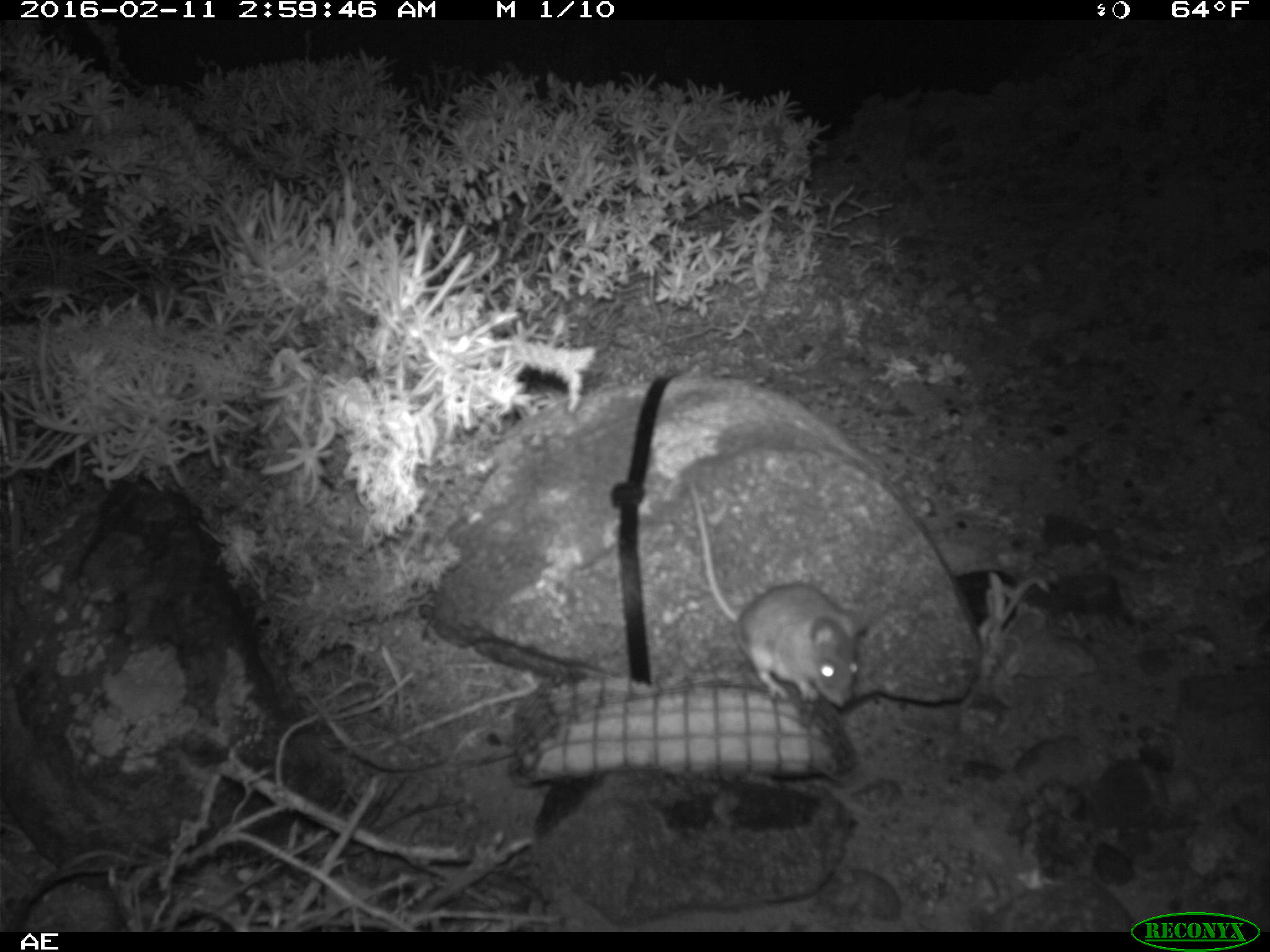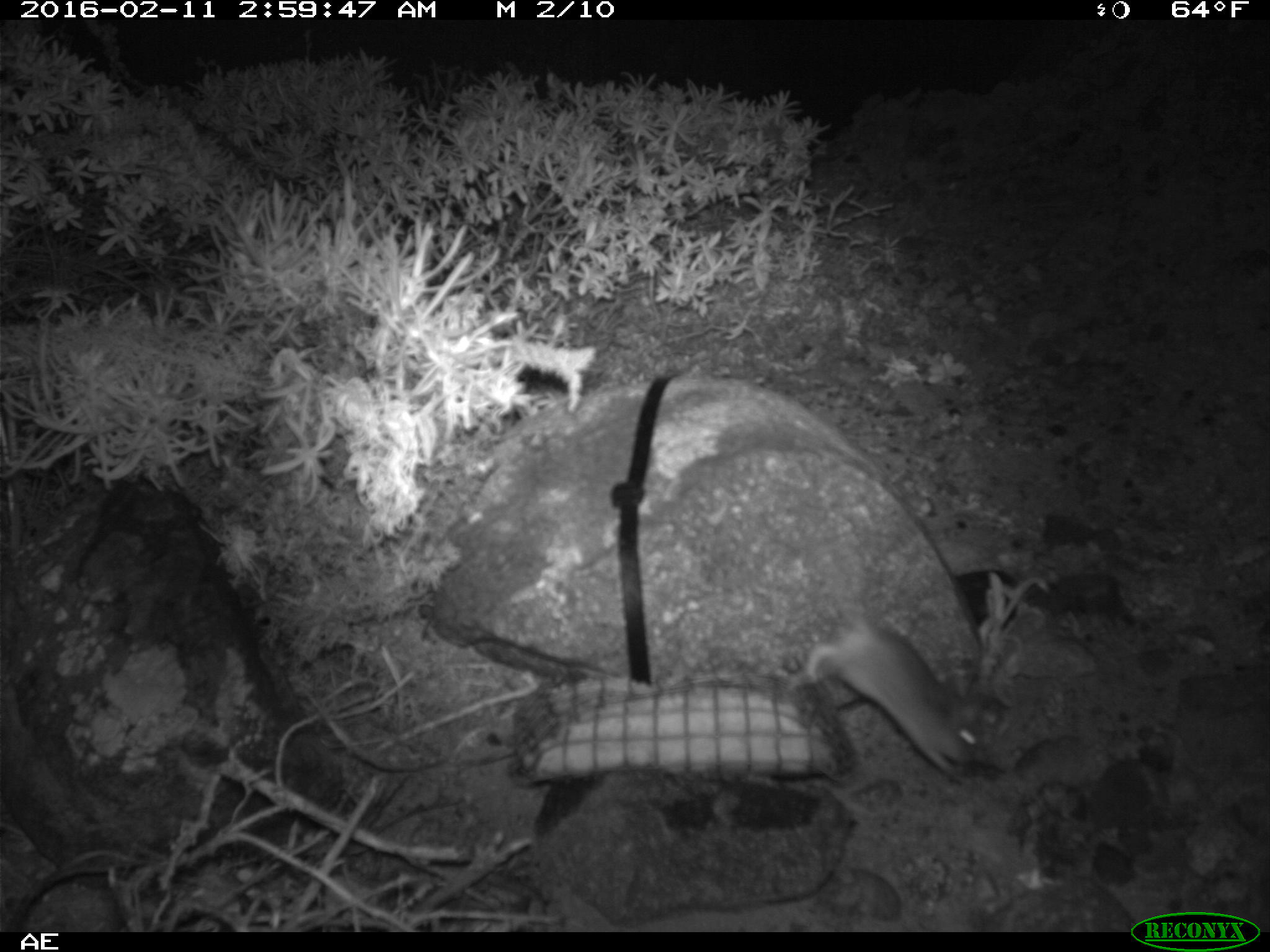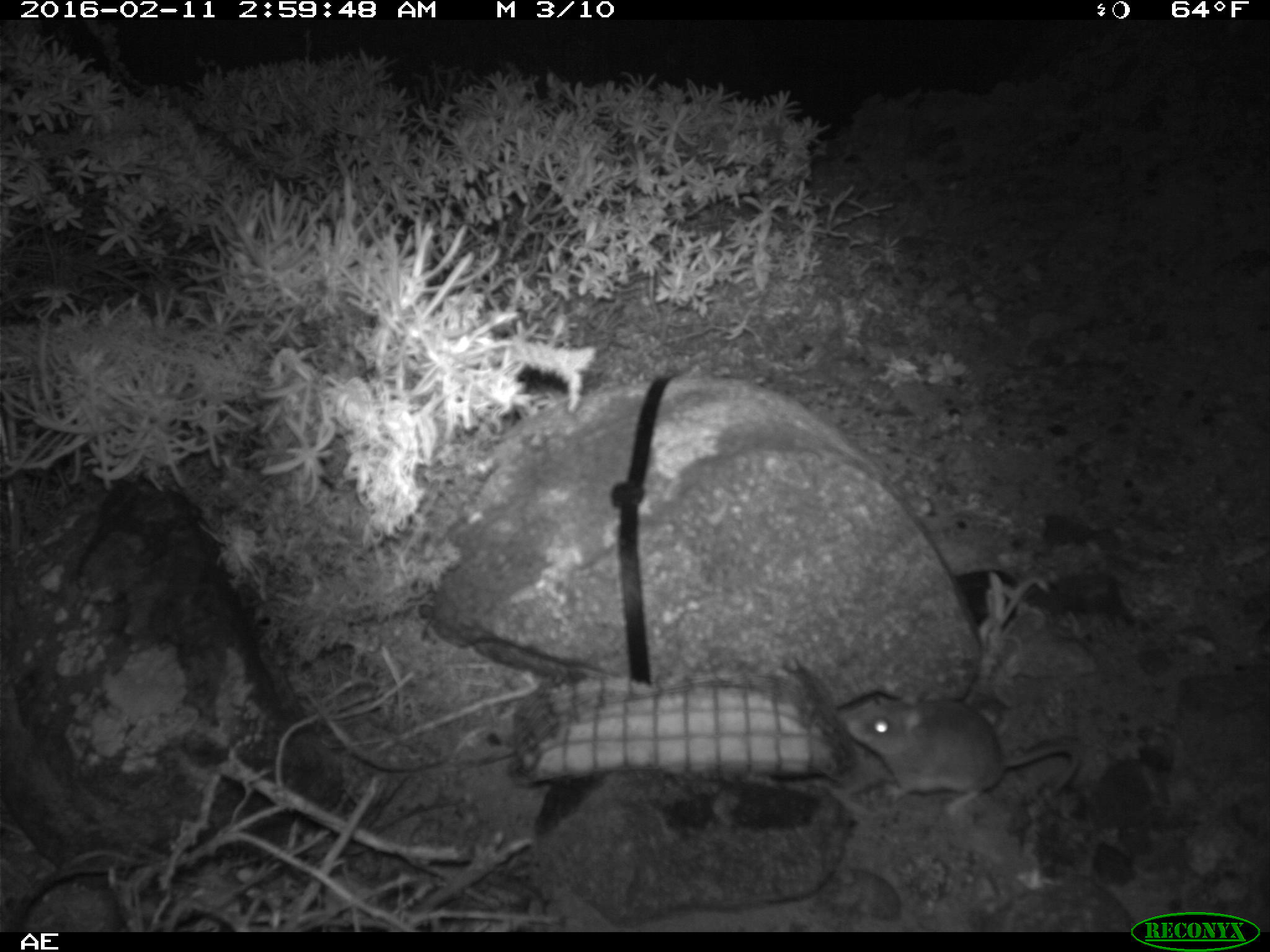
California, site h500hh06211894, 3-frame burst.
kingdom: Animalia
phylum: Chordata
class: Mammalia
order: Rodentia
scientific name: Rodentia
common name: rodent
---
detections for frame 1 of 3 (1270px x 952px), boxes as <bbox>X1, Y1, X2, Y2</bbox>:
rodent: <bbox>683, 470, 874, 706</bbox>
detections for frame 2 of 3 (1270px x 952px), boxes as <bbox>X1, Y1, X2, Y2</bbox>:
rodent: <bbox>796, 607, 982, 772</bbox>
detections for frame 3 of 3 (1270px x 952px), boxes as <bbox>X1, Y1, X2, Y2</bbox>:
rodent: <bbox>840, 690, 1085, 807</bbox>